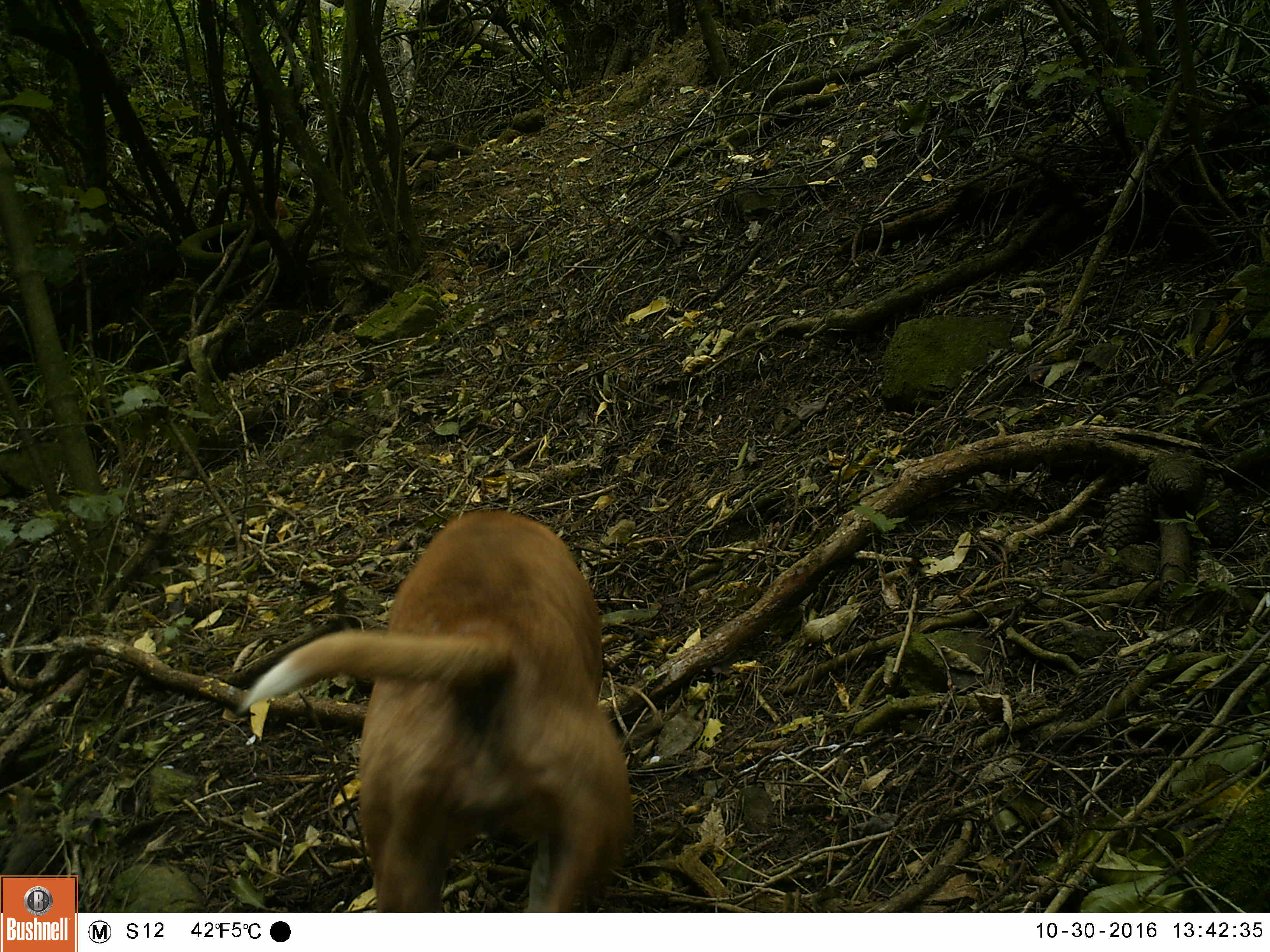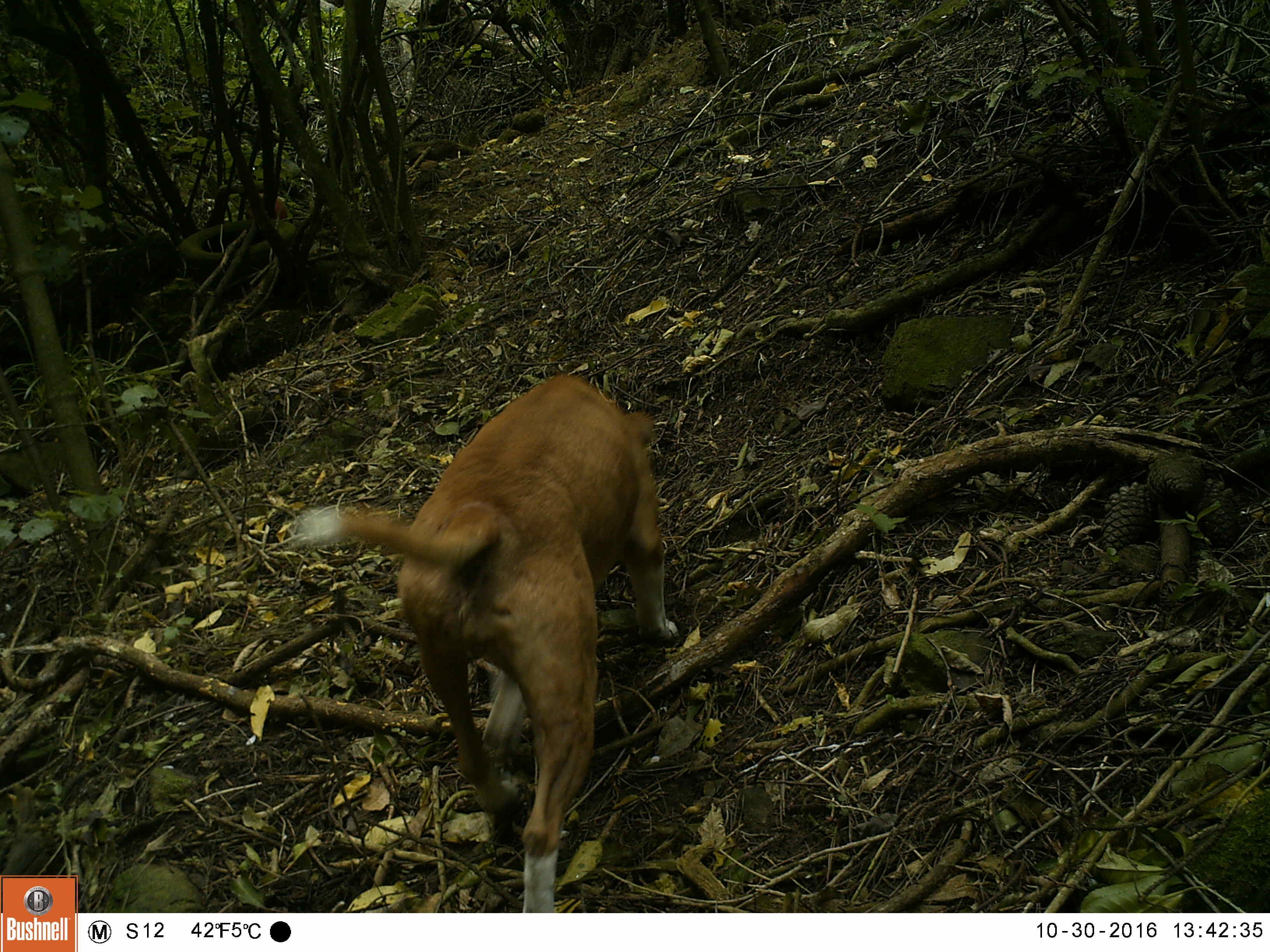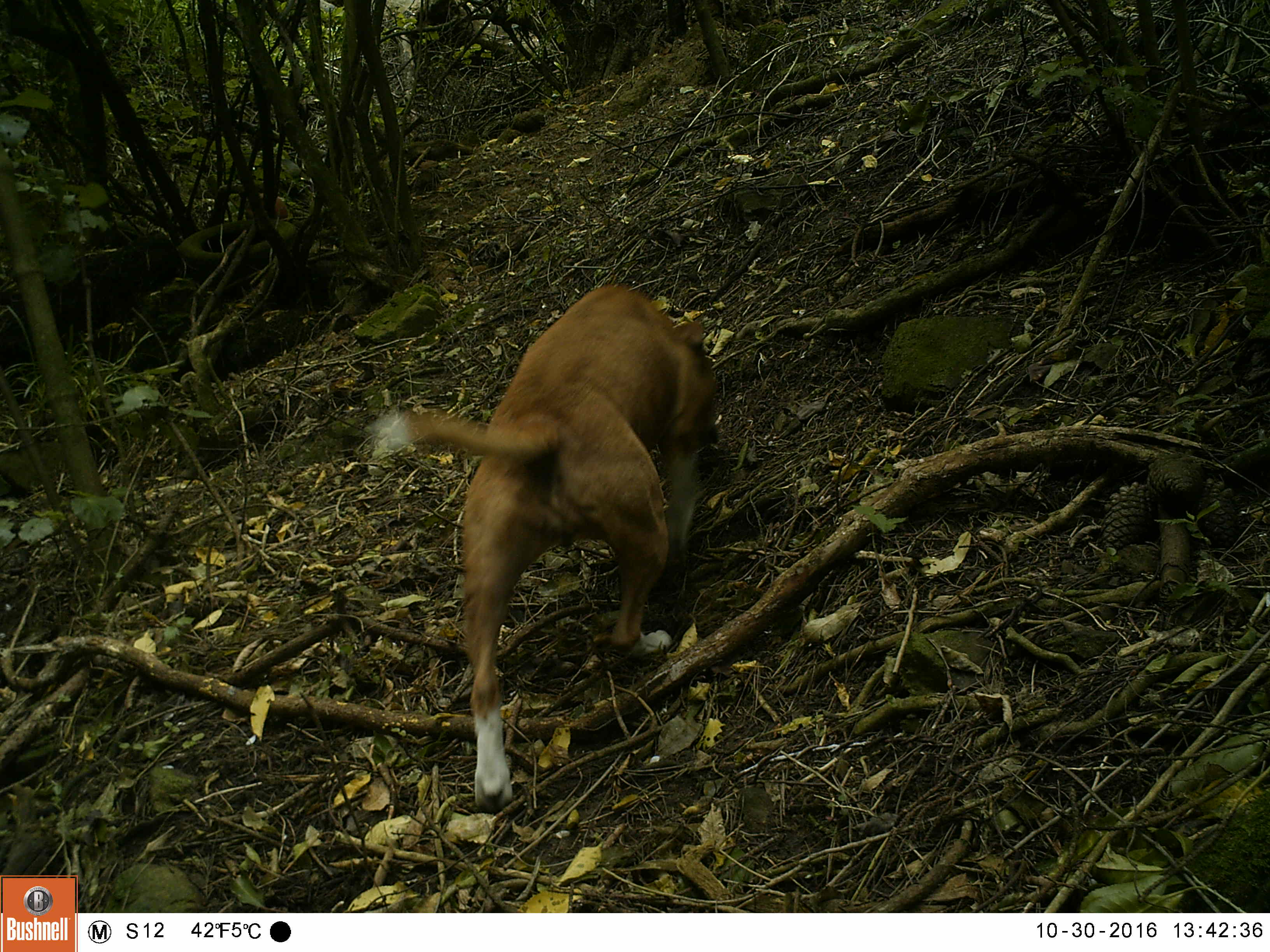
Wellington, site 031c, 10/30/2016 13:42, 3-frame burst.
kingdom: Animalia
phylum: Chordata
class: Mammalia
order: Carnivora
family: Canidae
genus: Canis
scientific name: Canis familiaris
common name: dog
Dog (Canis familiaris).